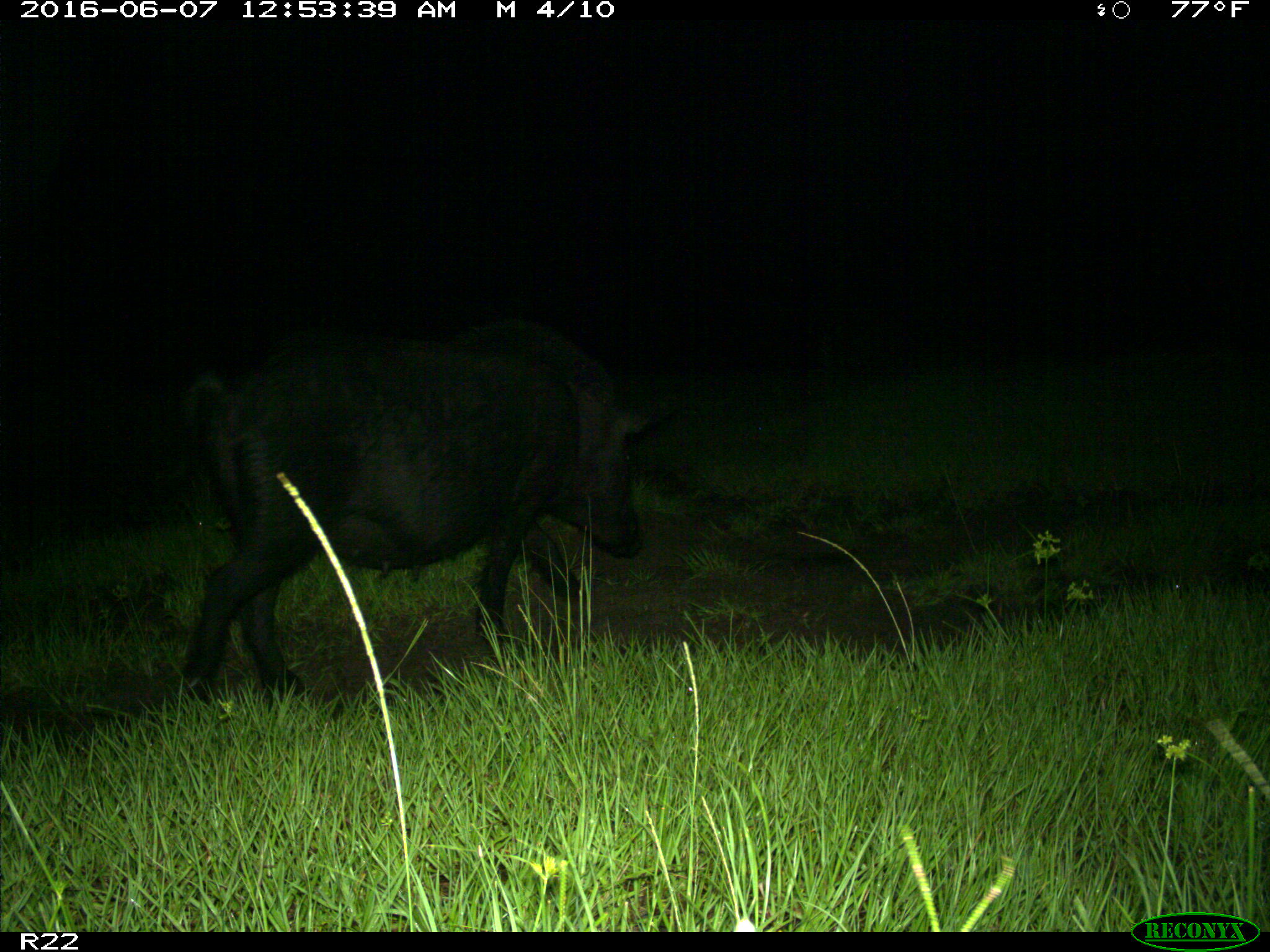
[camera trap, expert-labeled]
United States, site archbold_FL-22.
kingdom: Animalia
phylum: Chordata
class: Mammalia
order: Artiodactyla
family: Suidae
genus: Sus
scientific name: Sus scrofa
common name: wild boar